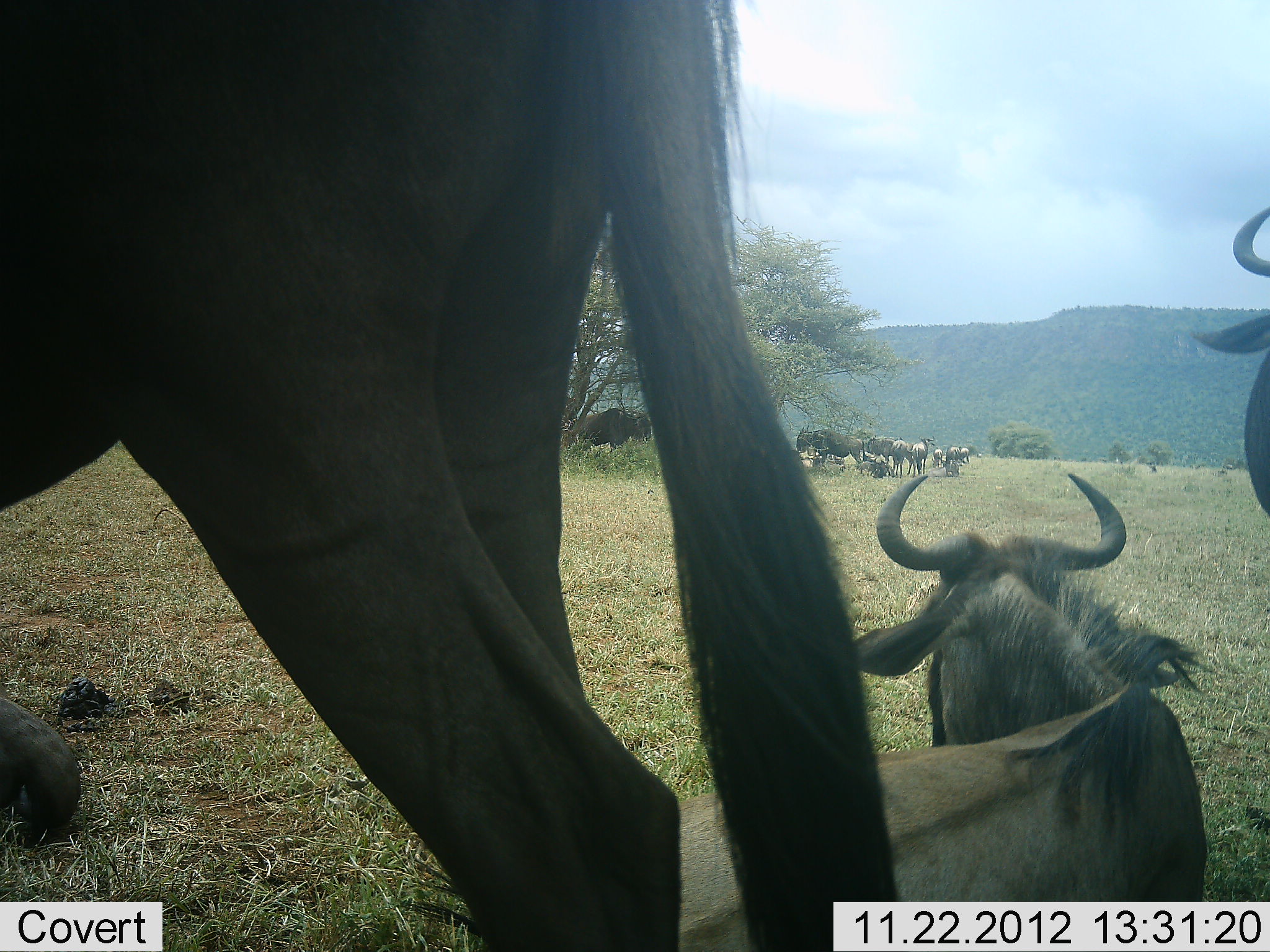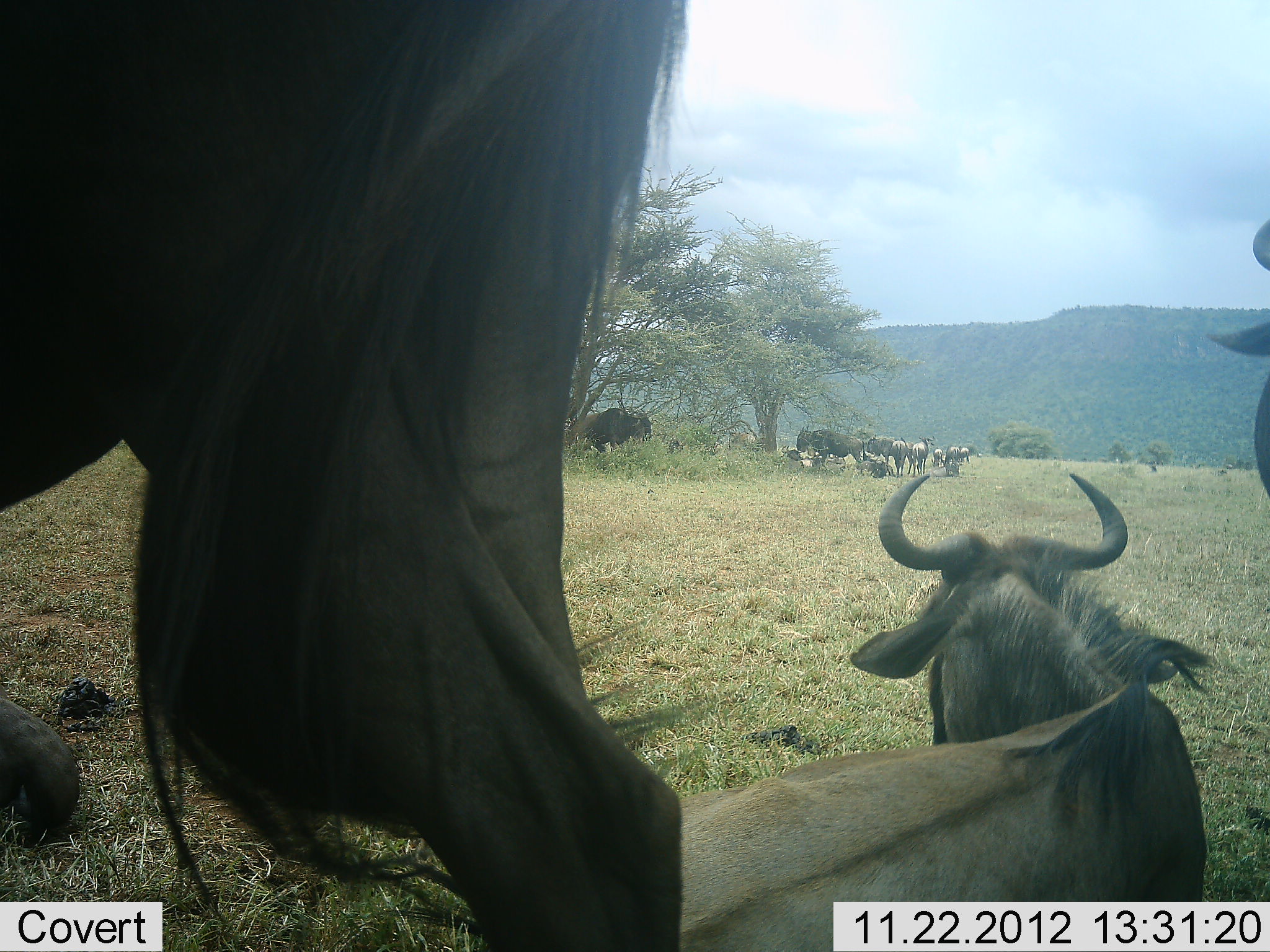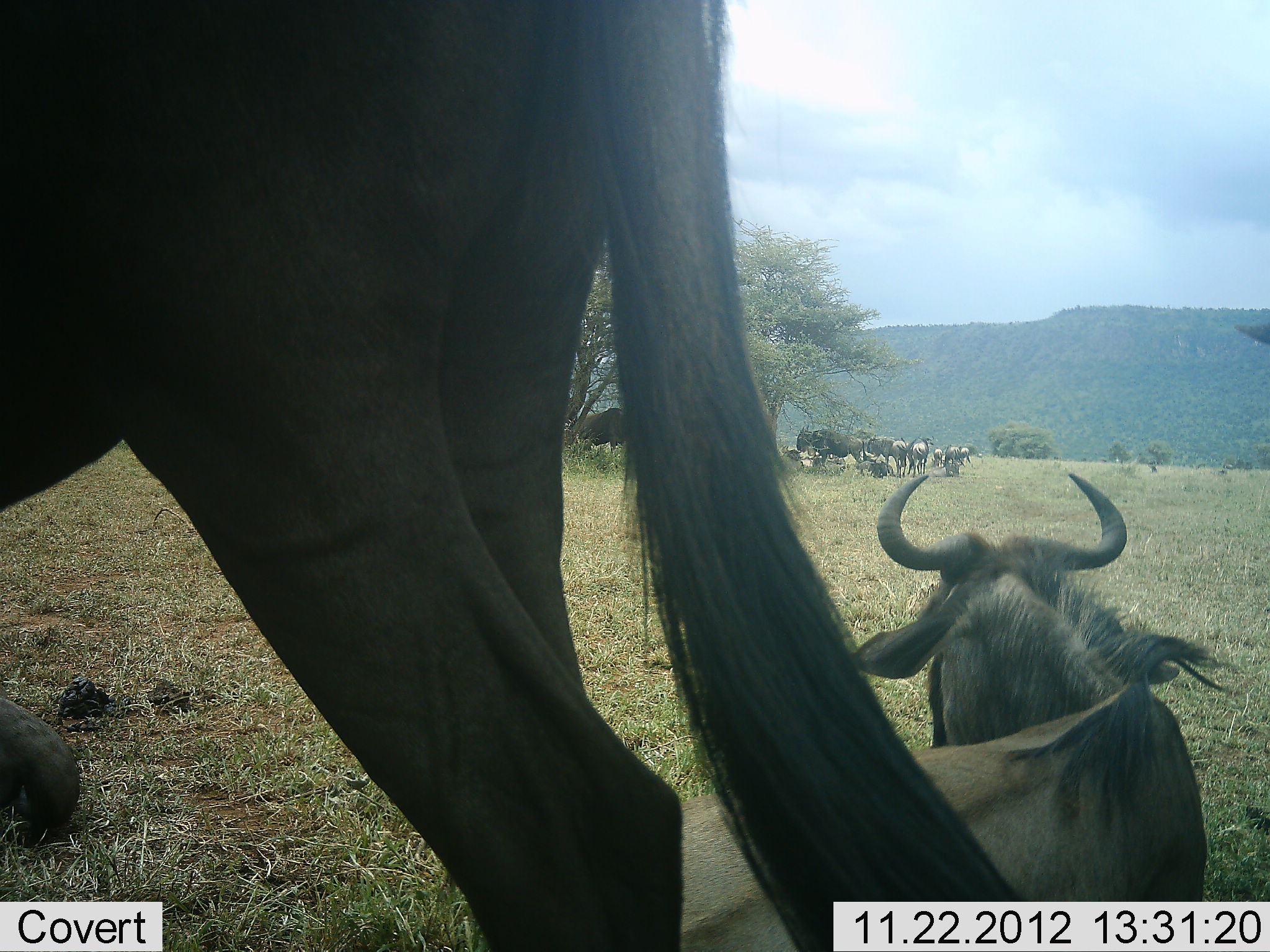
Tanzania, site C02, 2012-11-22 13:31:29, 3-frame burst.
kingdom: Animalia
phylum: Chordata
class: Mammalia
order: Artiodactyla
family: Bovidae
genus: Connochaetes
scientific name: Connochaetes taurinus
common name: blue wildebeest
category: wildebeest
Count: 11-50.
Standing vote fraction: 69%.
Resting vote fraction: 88%.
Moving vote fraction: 19%.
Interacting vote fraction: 0%.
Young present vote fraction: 4%.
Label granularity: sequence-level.